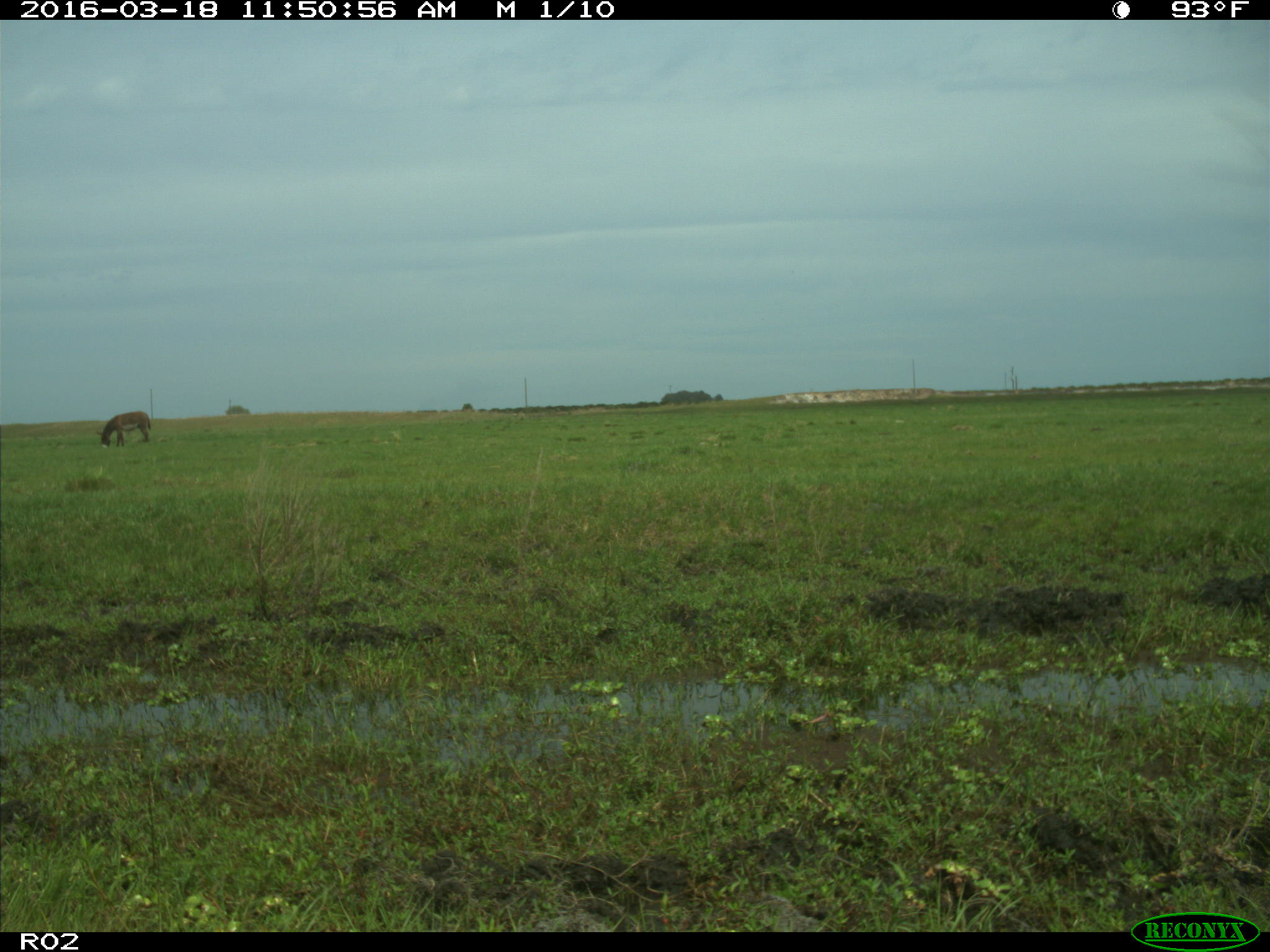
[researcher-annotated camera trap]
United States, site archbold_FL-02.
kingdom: Animalia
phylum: Chordata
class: Mammalia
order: Artiodactyla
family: Bovidae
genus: Bos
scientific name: Bos taurus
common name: domestic cow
Bos taurus (domestic cow).